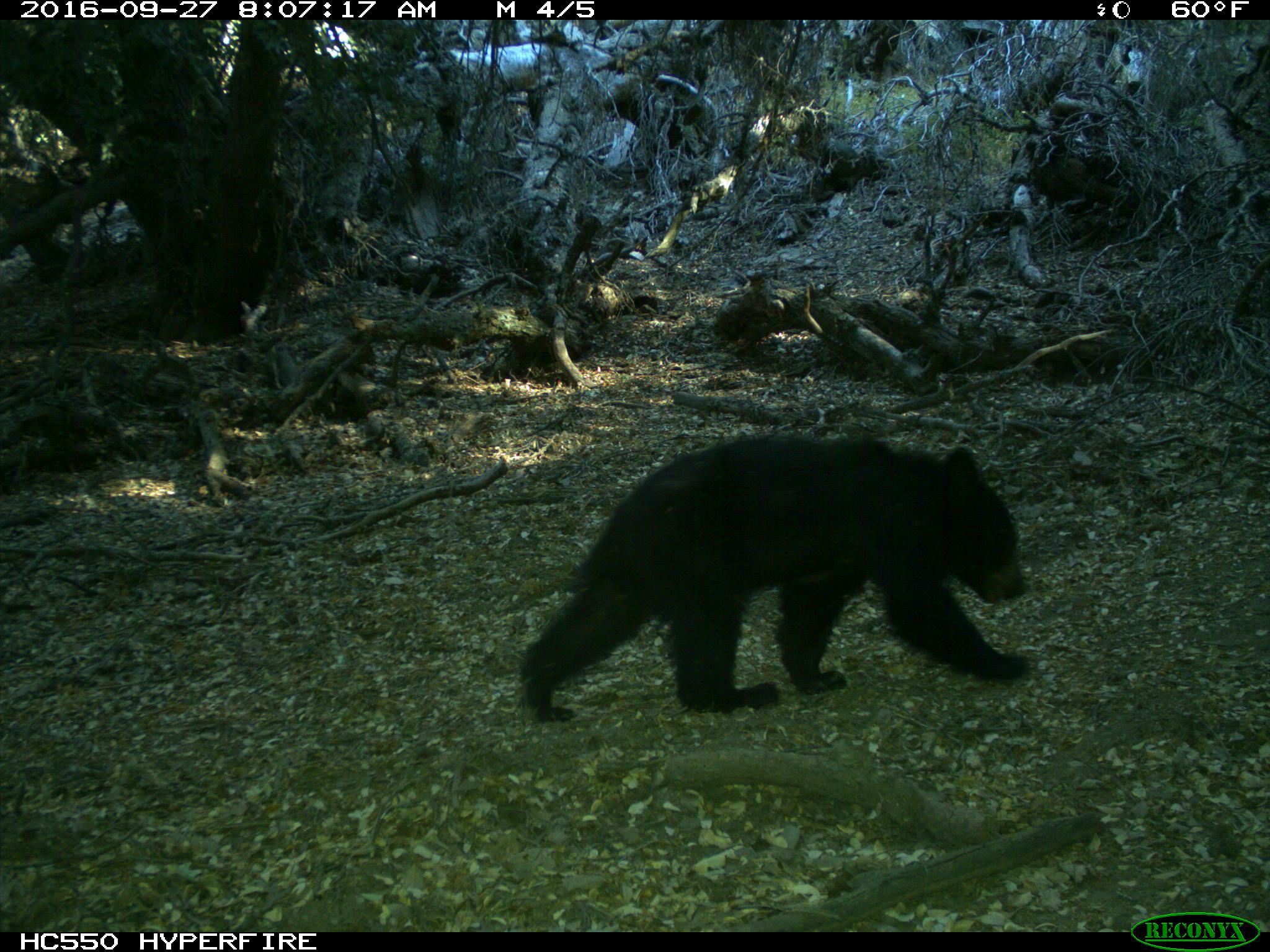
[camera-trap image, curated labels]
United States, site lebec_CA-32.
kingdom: Animalia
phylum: Chordata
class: Mammalia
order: Carnivora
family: Ursidae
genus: Ursus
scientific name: Ursus americanus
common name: american black bear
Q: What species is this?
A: Ursus americanus (american black bear).